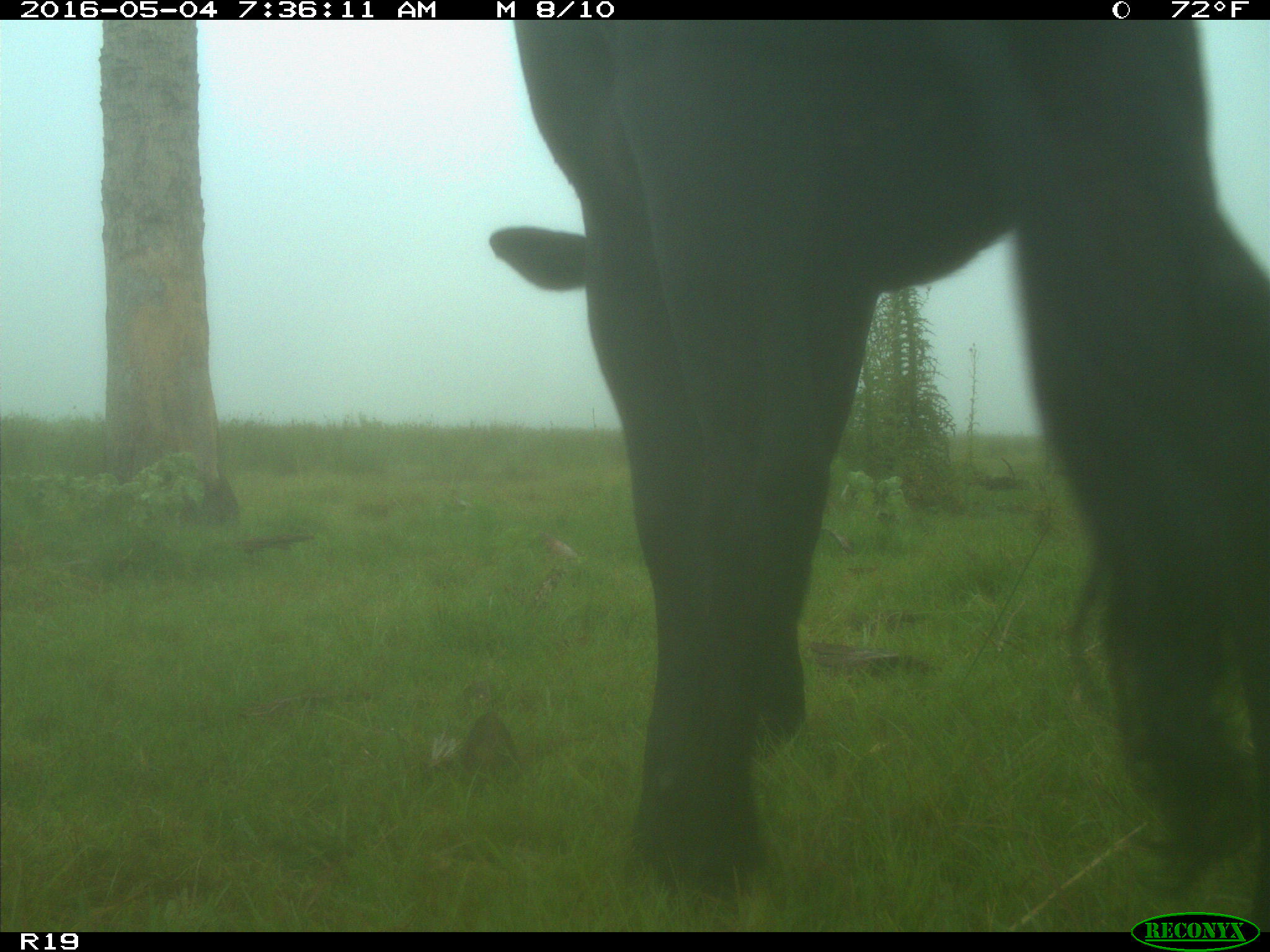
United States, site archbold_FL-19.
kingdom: Animalia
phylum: Chordata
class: Mammalia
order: Artiodactyla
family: Bovidae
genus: Bos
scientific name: Bos taurus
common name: domestic cow